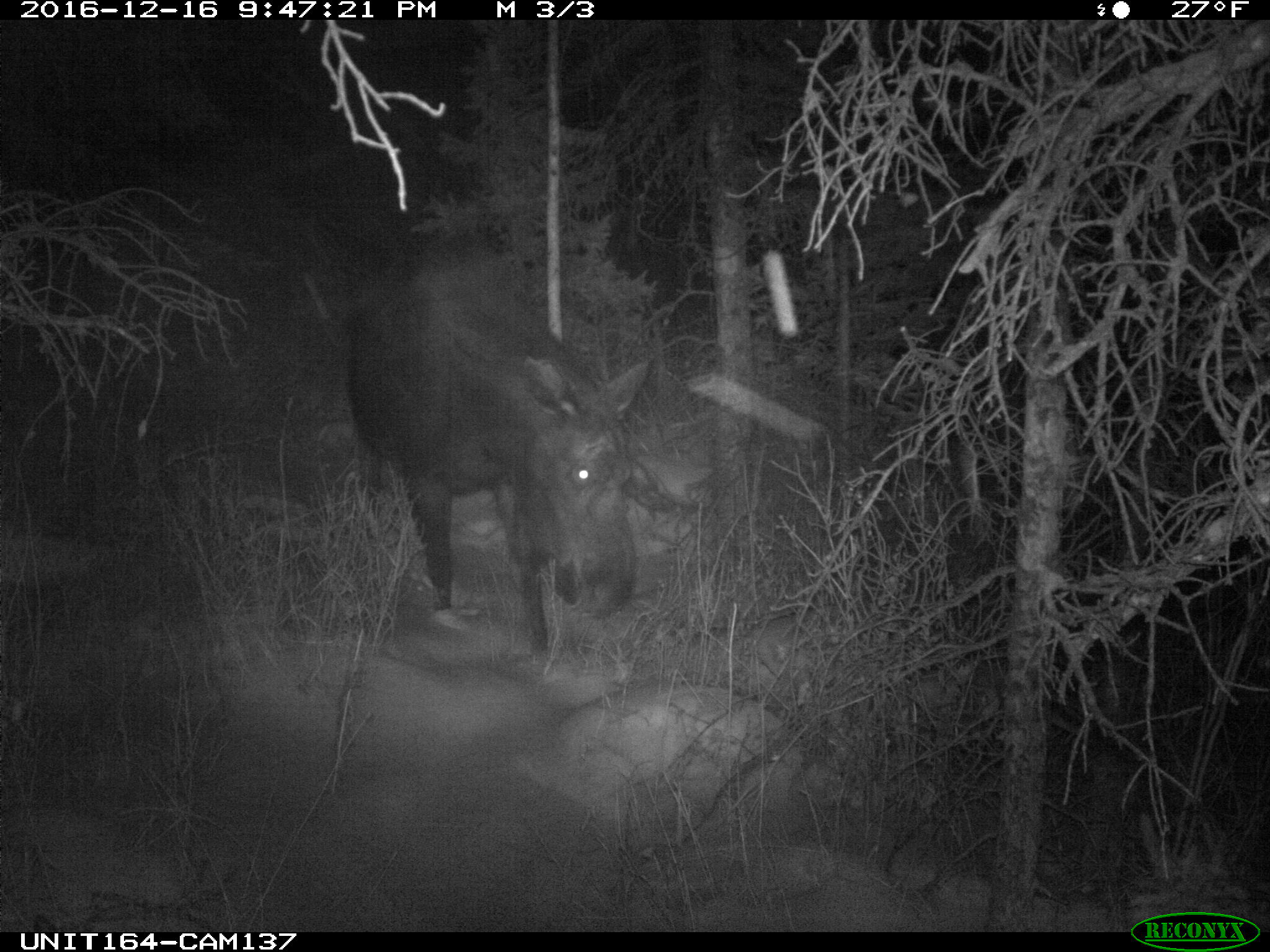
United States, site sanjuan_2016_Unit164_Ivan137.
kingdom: Animalia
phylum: Chordata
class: Mammalia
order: Artiodactyla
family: Cervidae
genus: Alces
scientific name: Alces alces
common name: moose